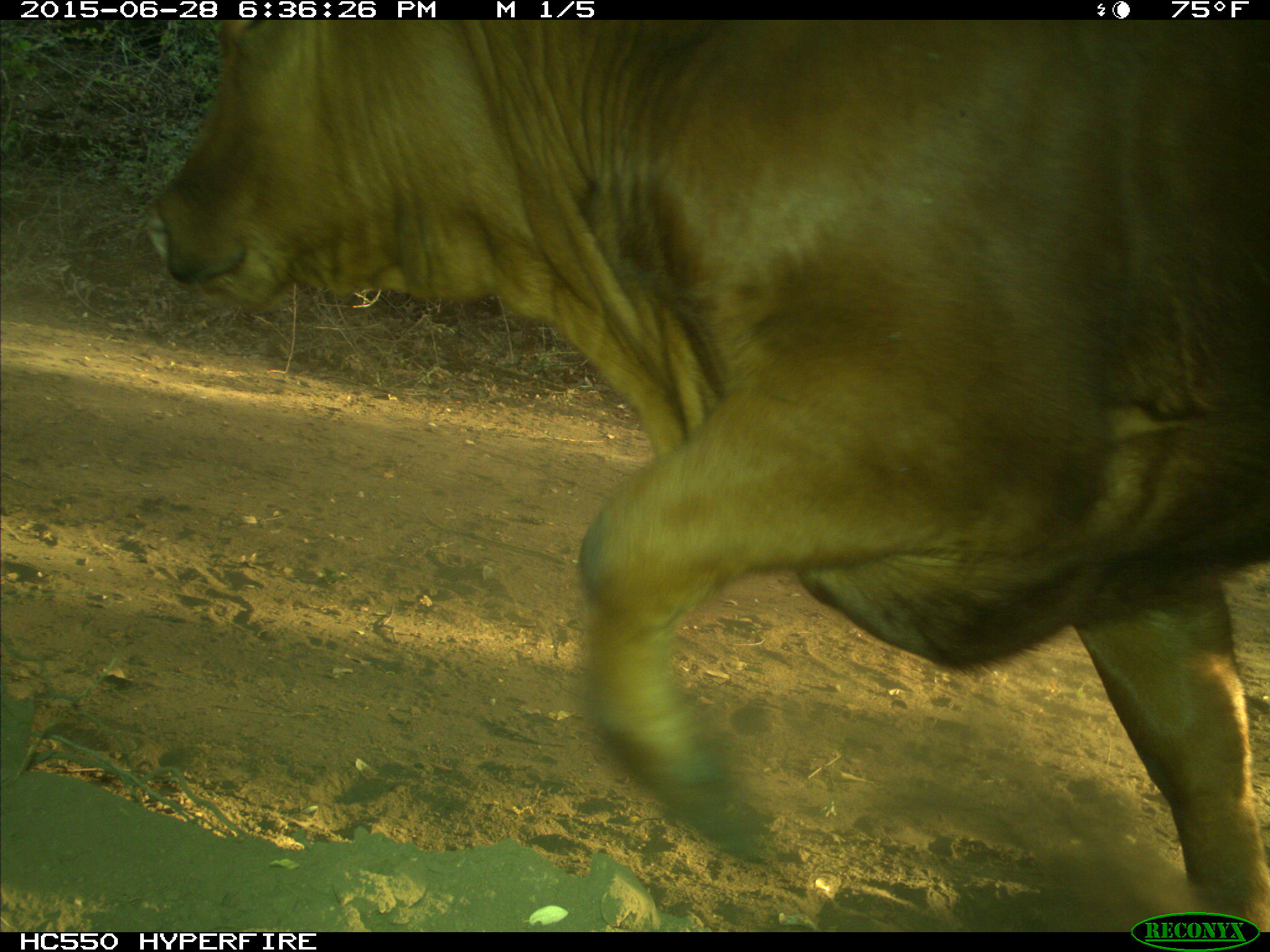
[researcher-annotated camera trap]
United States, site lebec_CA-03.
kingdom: Animalia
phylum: Chordata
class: Mammalia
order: Artiodactyla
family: Bovidae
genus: Bos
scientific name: Bos taurus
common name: domestic cow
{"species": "Bos taurus (domestic cow)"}